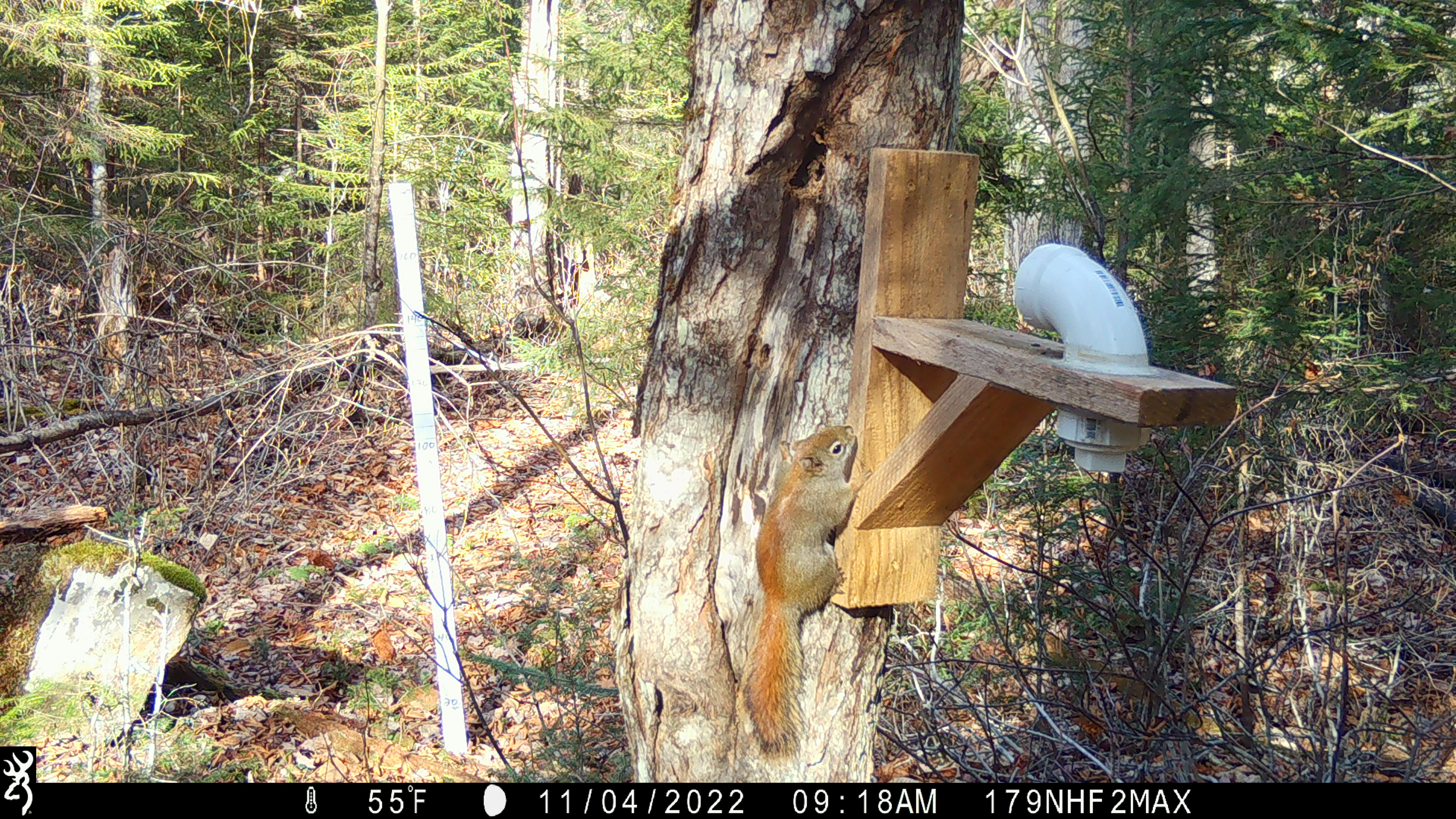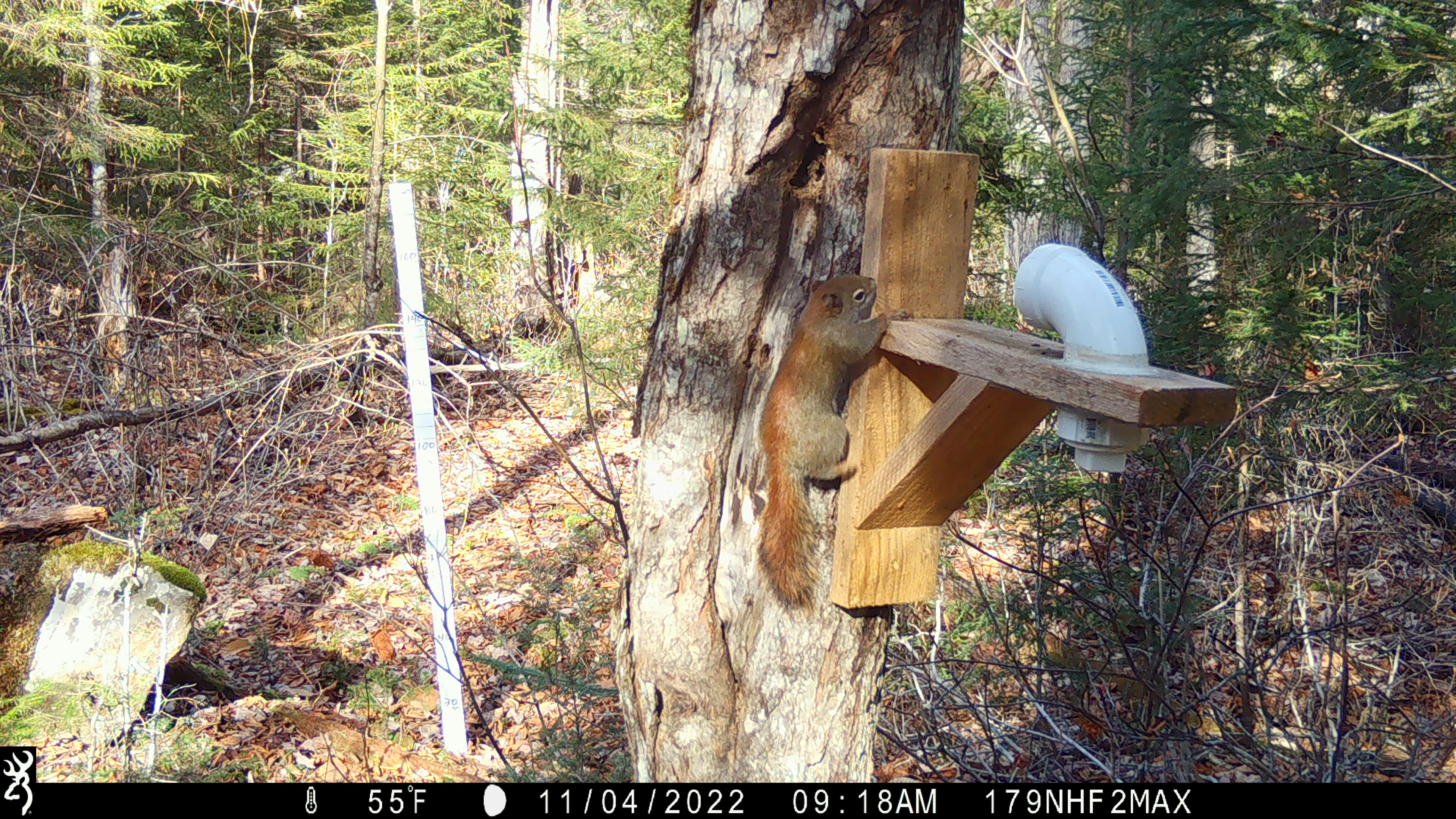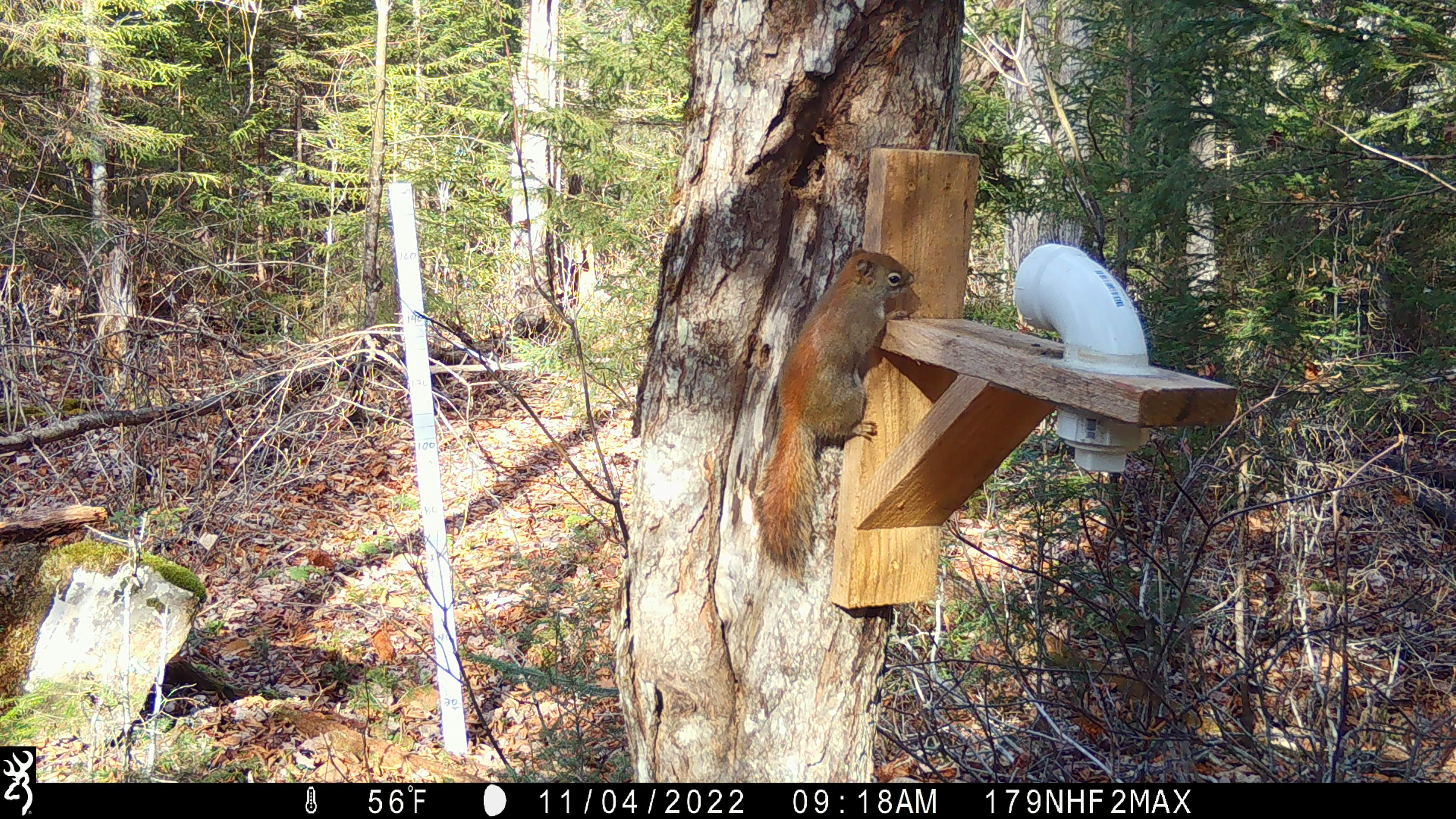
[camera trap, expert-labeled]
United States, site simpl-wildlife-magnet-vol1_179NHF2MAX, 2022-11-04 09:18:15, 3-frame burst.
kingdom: Animalia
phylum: Chordata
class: Mammalia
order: Rodentia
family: Sciuridae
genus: Tamiasciurus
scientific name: Tamiasciurus hudsonicus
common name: red squirrel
Red squirrel (Tamiasciurus hudsonicus).